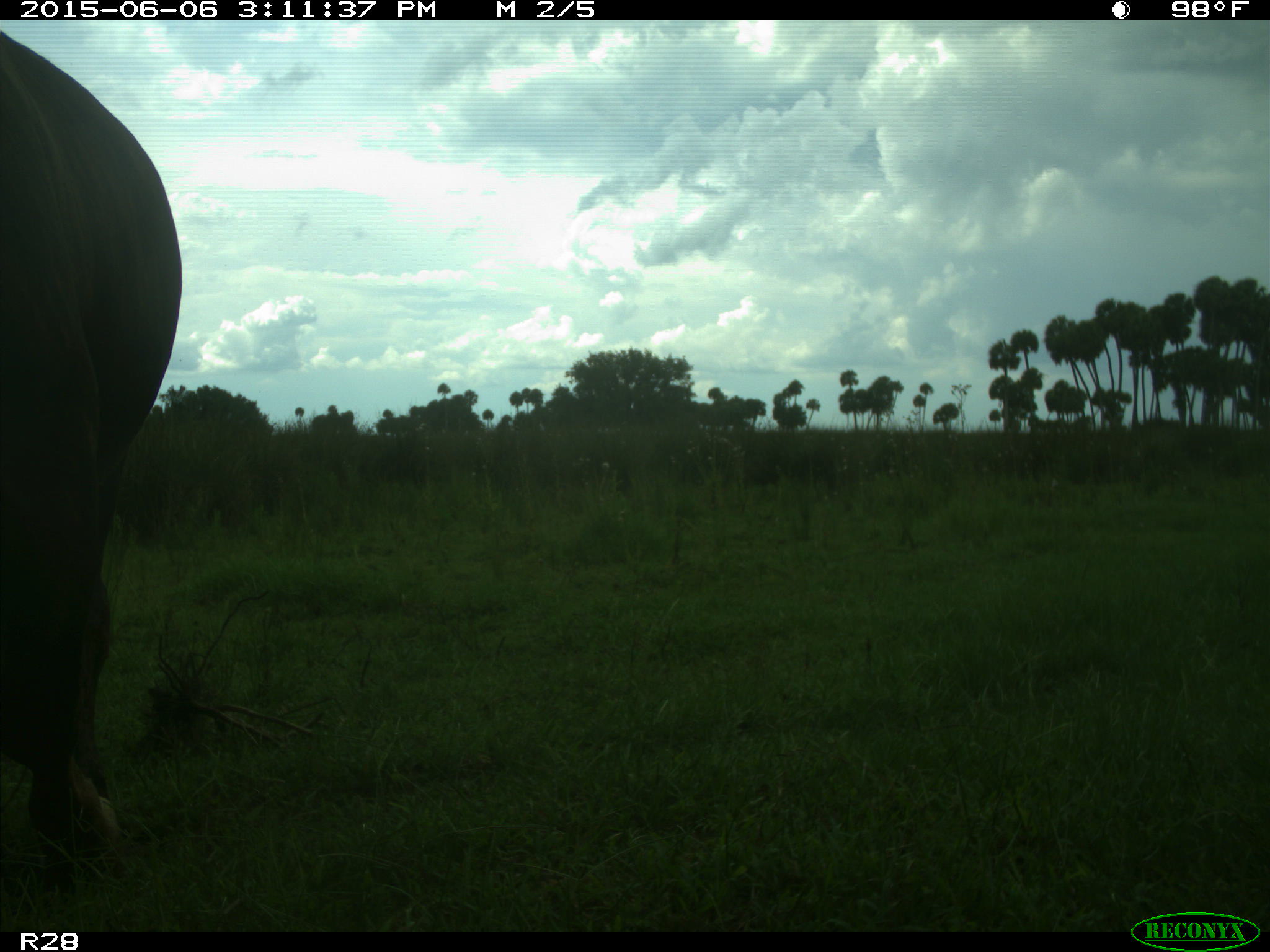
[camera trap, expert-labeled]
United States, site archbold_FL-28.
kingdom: Animalia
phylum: Chordata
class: Mammalia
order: Artiodactyla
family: Bovidae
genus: Bos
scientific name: Bos taurus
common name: domestic cow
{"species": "Bos taurus (domestic cow)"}